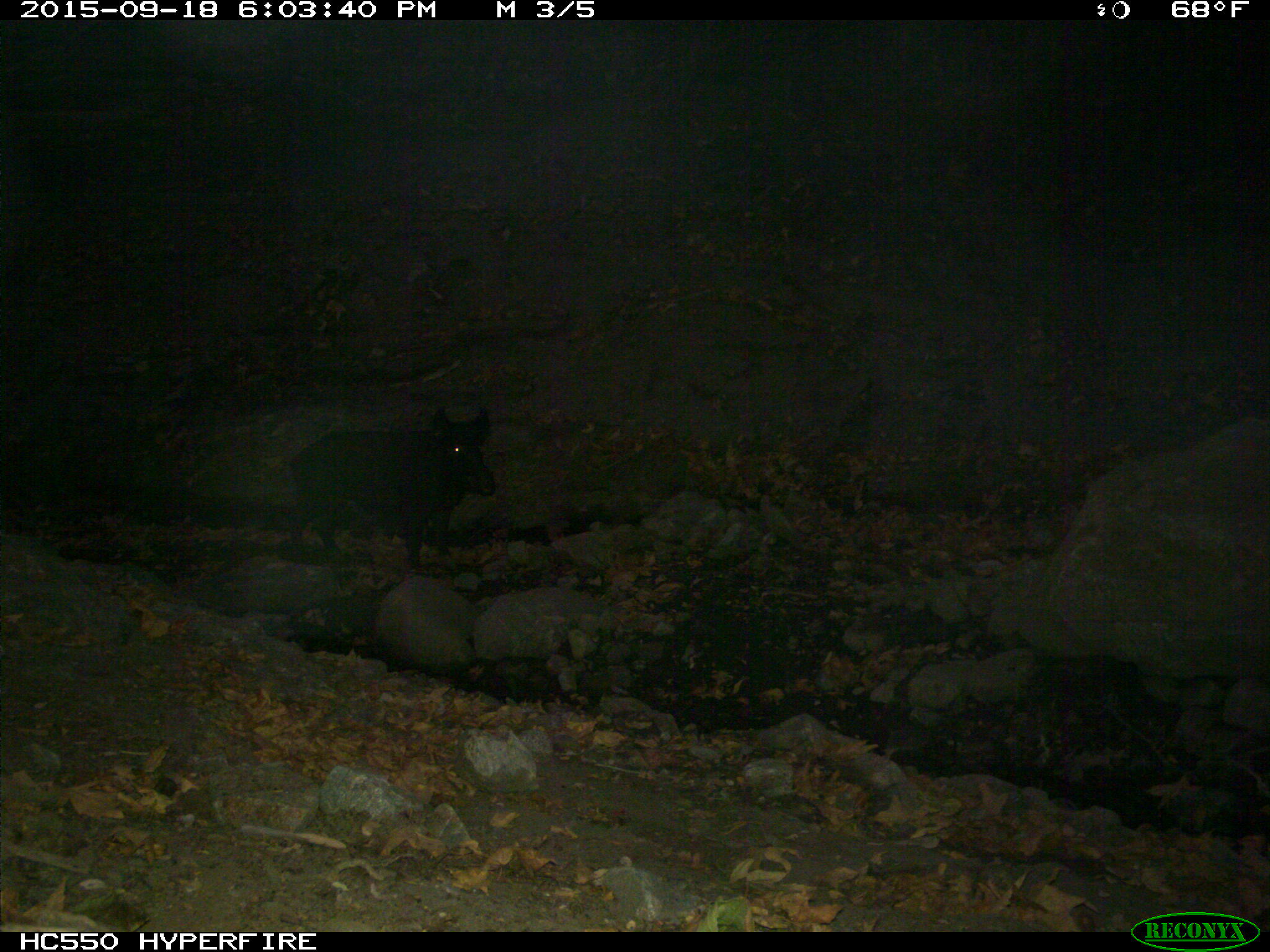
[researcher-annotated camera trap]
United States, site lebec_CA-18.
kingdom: Animalia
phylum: Chordata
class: Mammalia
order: Artiodactyla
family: Suidae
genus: Sus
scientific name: Sus scrofa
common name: wild boar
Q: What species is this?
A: Sus scrofa (wild boar).